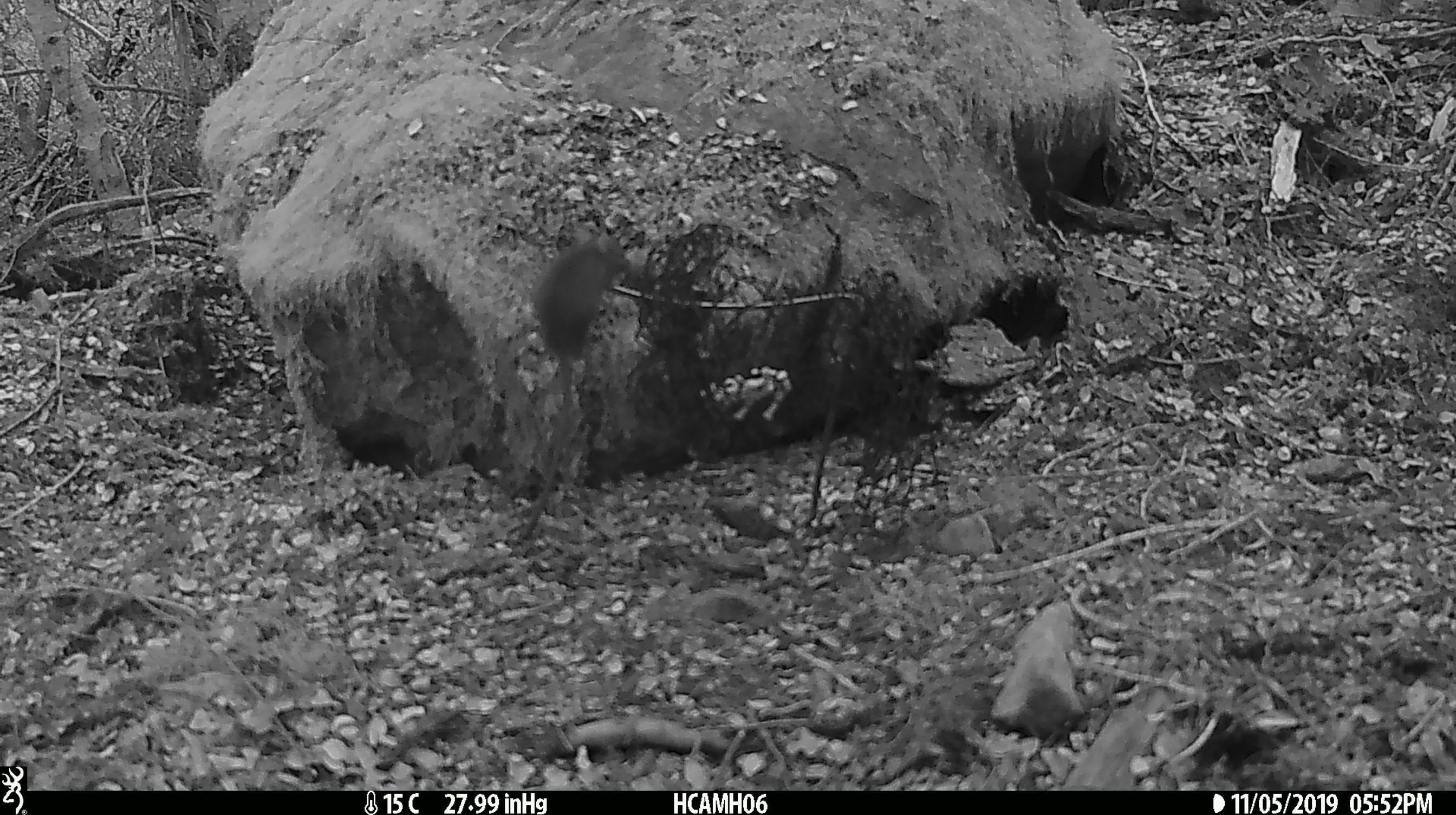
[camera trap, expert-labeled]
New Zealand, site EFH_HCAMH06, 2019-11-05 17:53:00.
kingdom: Animalia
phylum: Chordata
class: Mammalia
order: Rodentia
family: Muridae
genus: Mus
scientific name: Mus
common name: mouse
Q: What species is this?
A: Mouse (Mus).